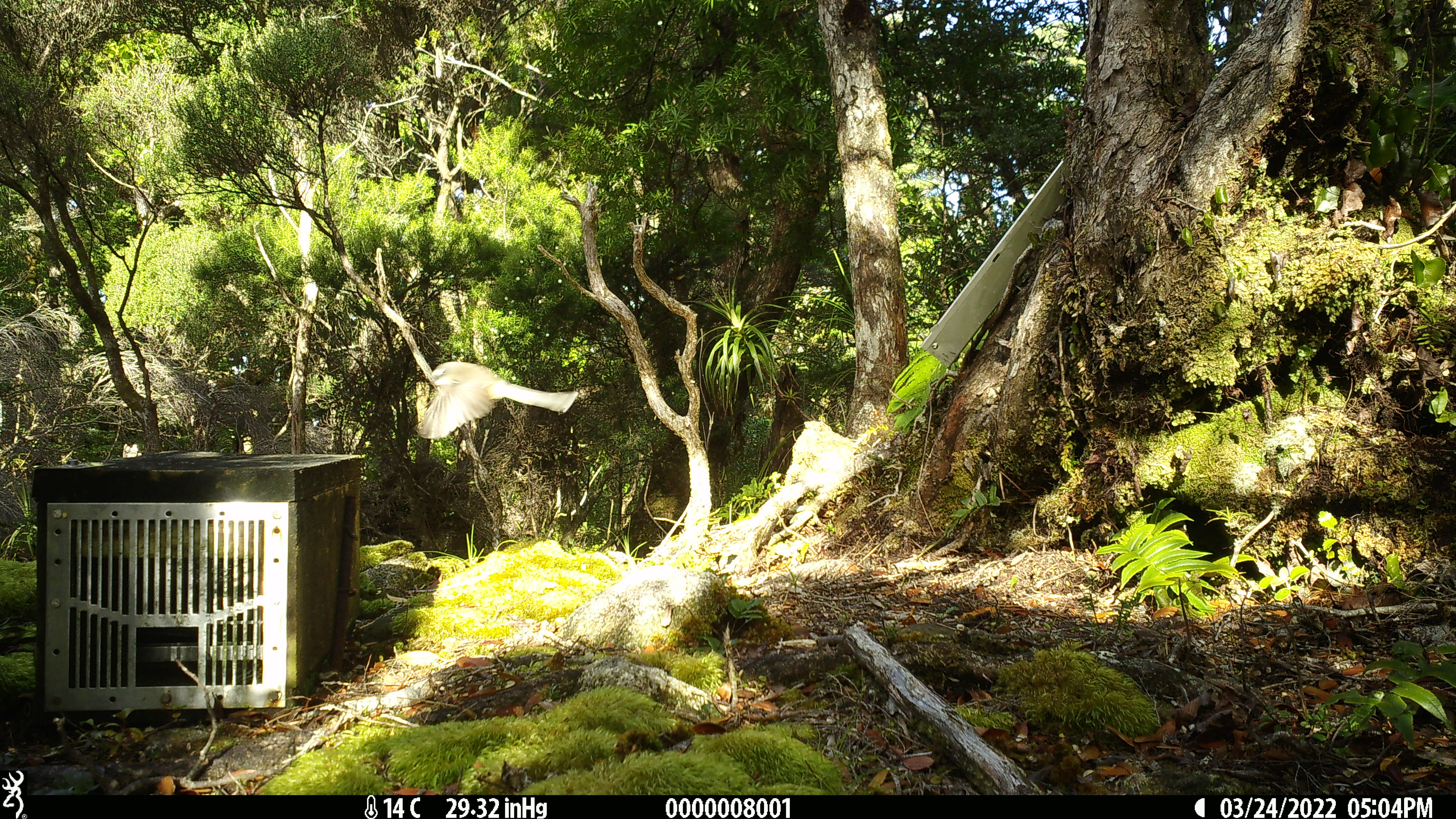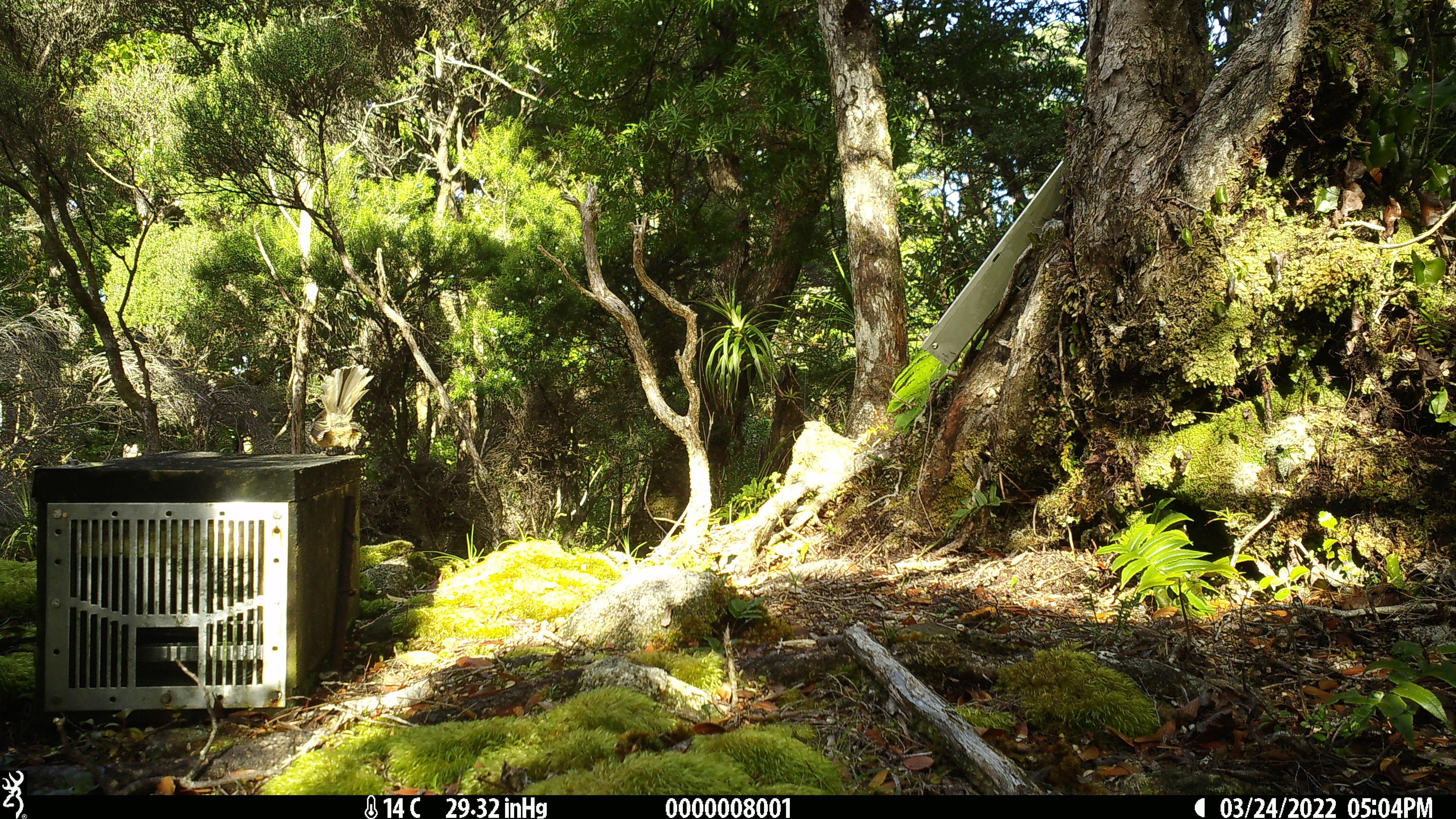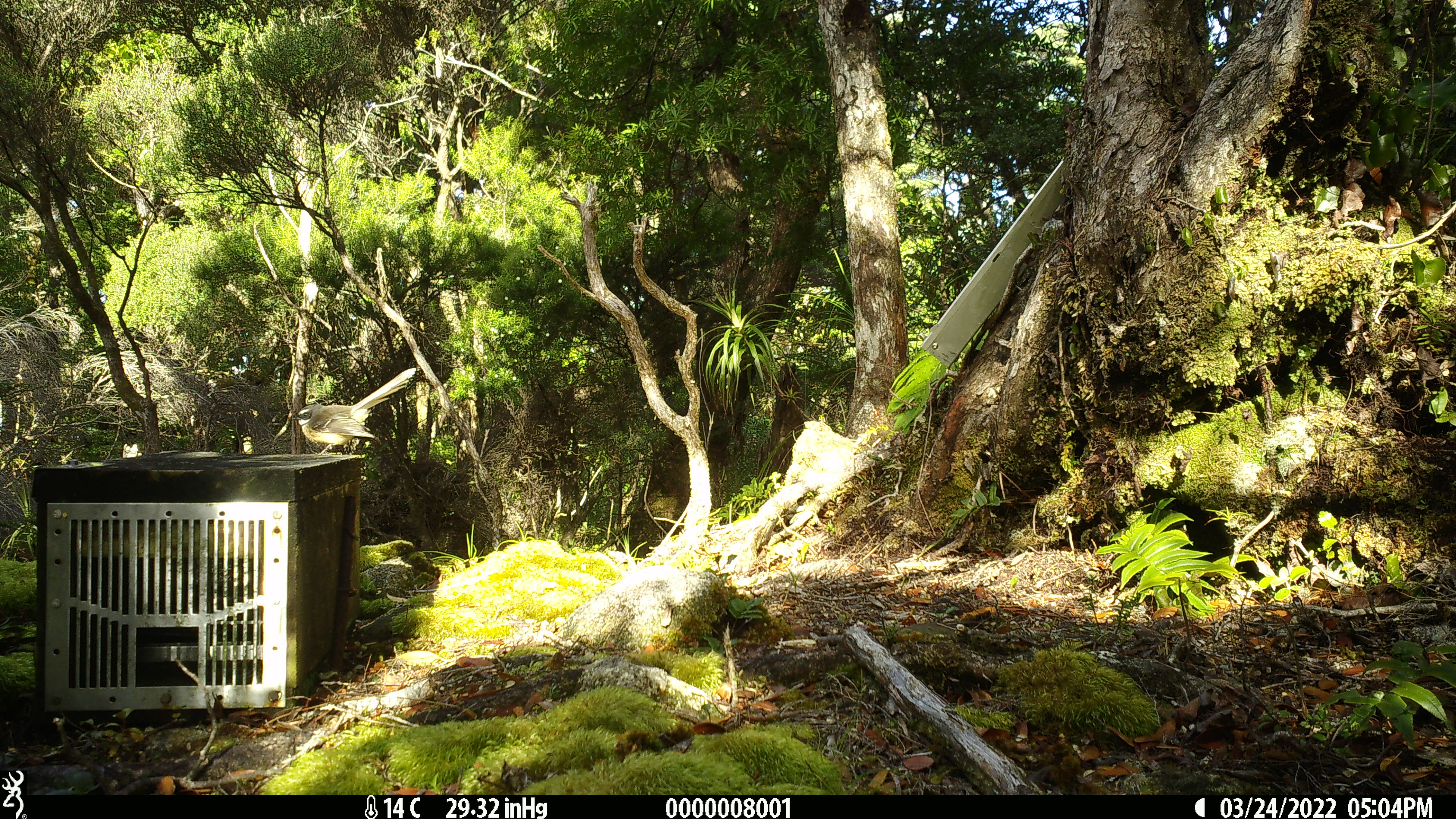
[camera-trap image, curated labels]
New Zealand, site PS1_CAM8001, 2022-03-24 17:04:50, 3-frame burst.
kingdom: Animalia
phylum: Chordata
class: Aves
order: Passeriformes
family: Rhipiduridae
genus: Rhipidura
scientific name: Rhipidura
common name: fantails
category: fantail